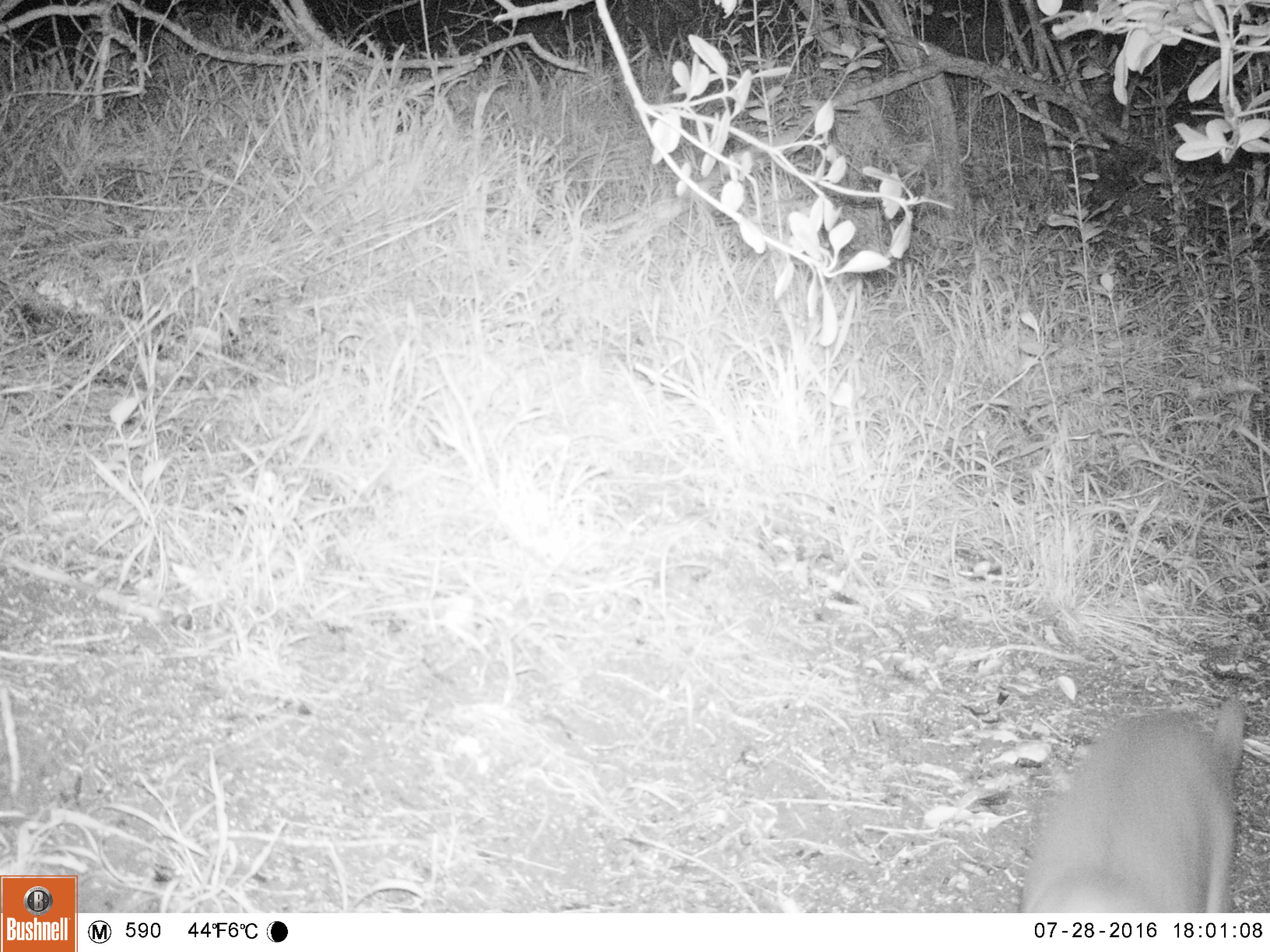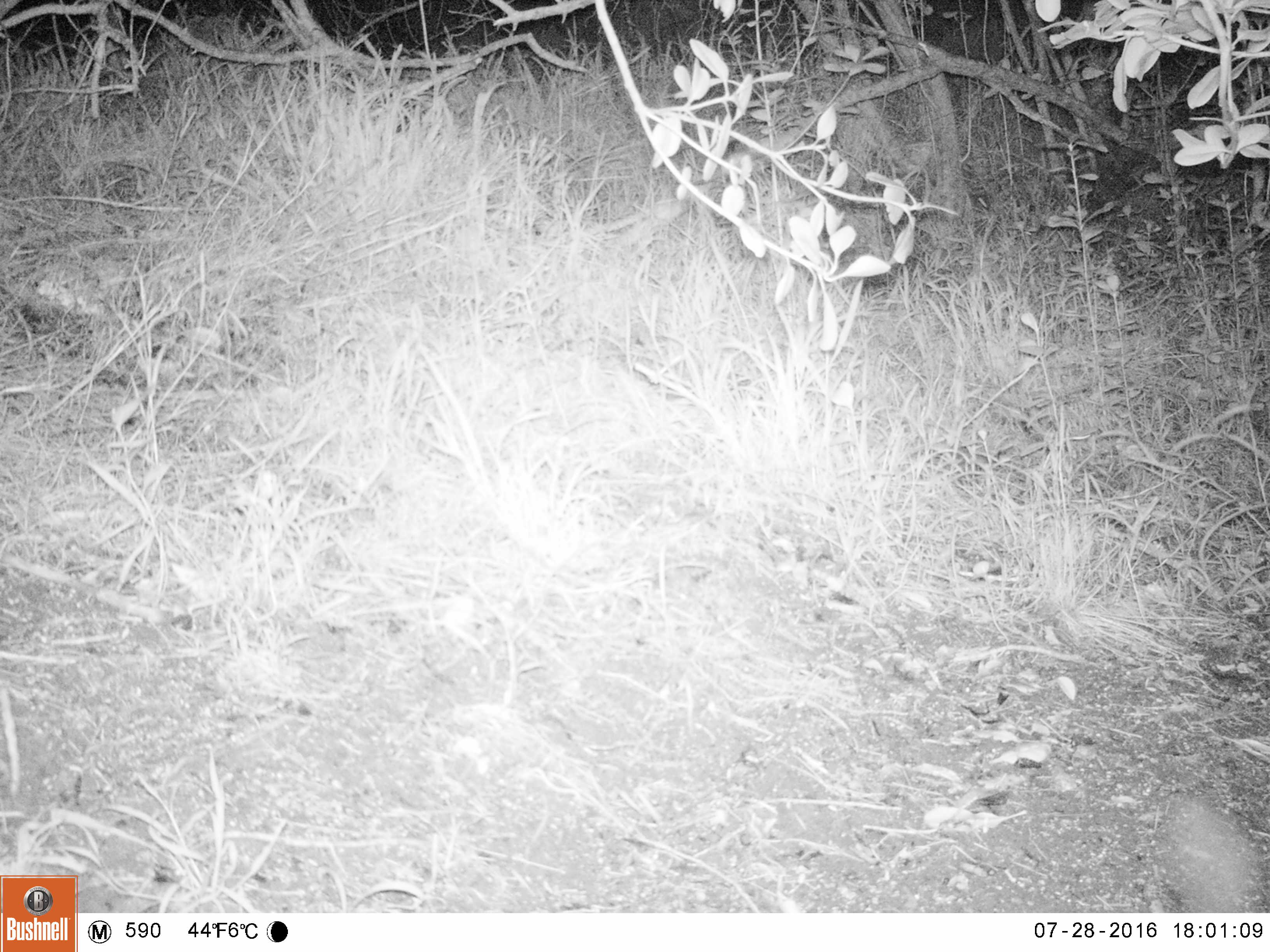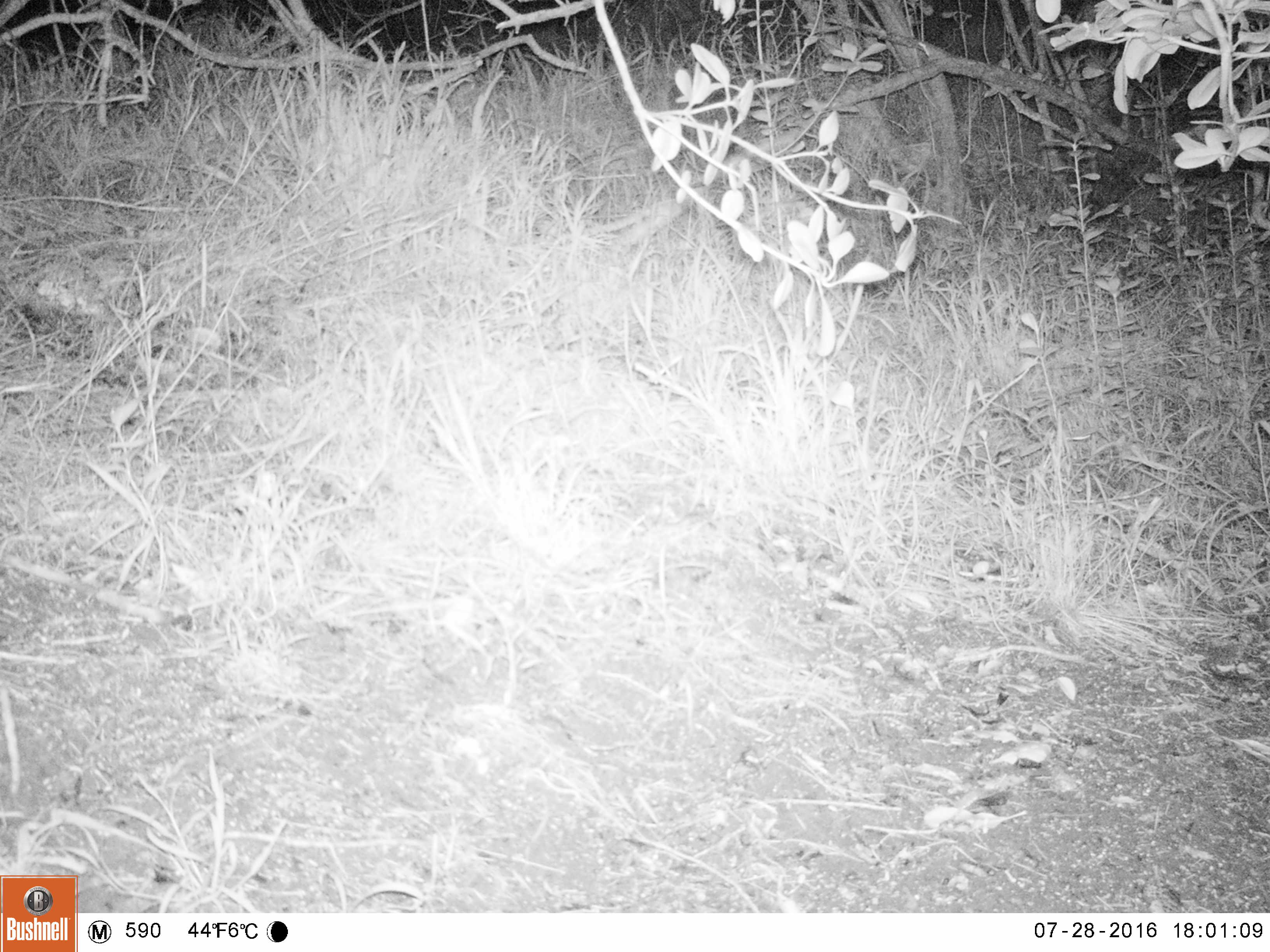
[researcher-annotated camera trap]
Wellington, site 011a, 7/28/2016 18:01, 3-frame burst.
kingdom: Animalia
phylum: Chordata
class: Mammalia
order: Carnivora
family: Felidae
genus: Felis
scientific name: Felis catus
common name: cat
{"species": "cat (Felis catus)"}